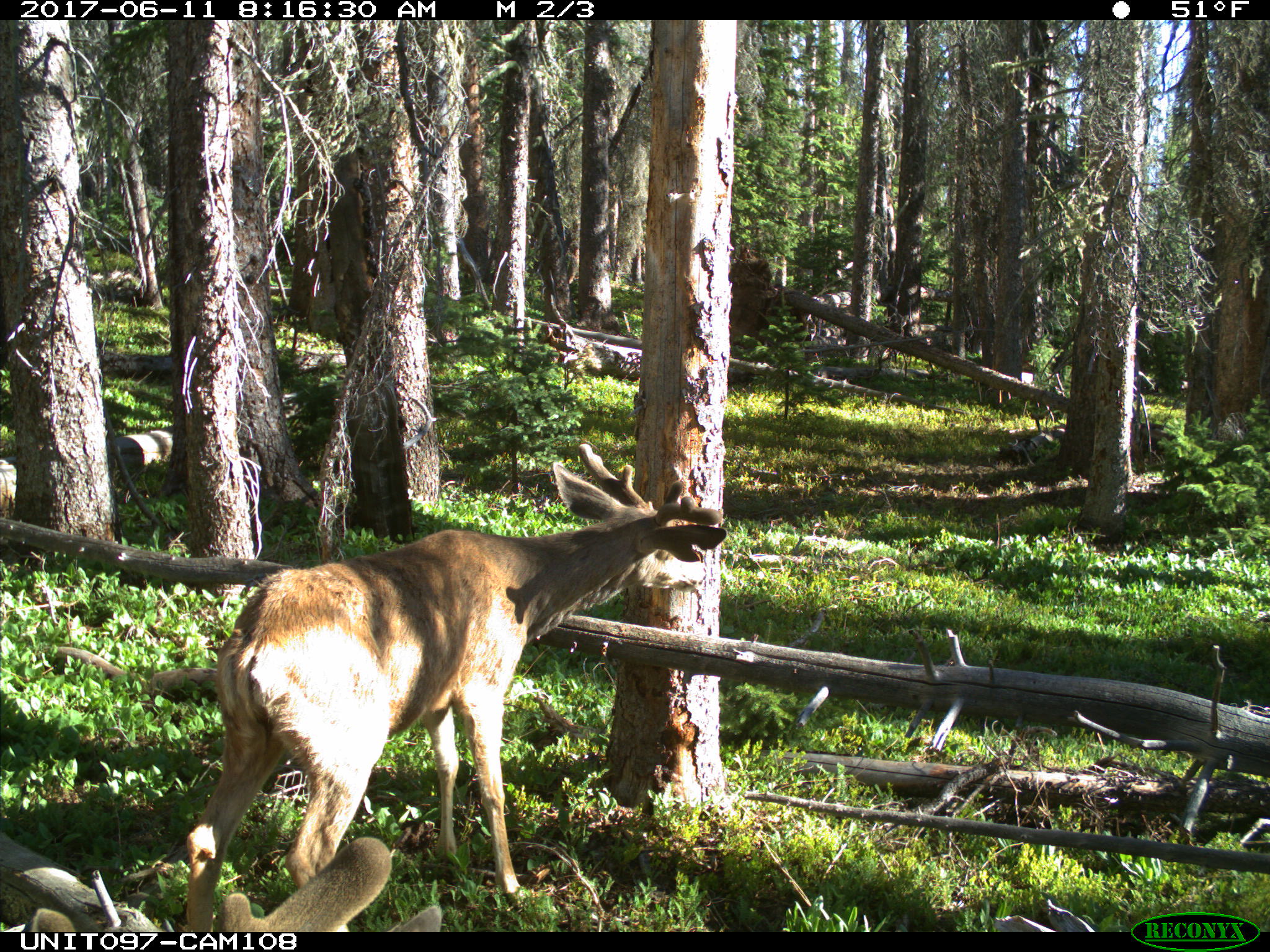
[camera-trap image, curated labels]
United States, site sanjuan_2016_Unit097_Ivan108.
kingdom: Animalia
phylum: Chordata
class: Mammalia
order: Artiodactyla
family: Cervidae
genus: Odocoileus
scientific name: Odocoileus hemionus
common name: mule deer